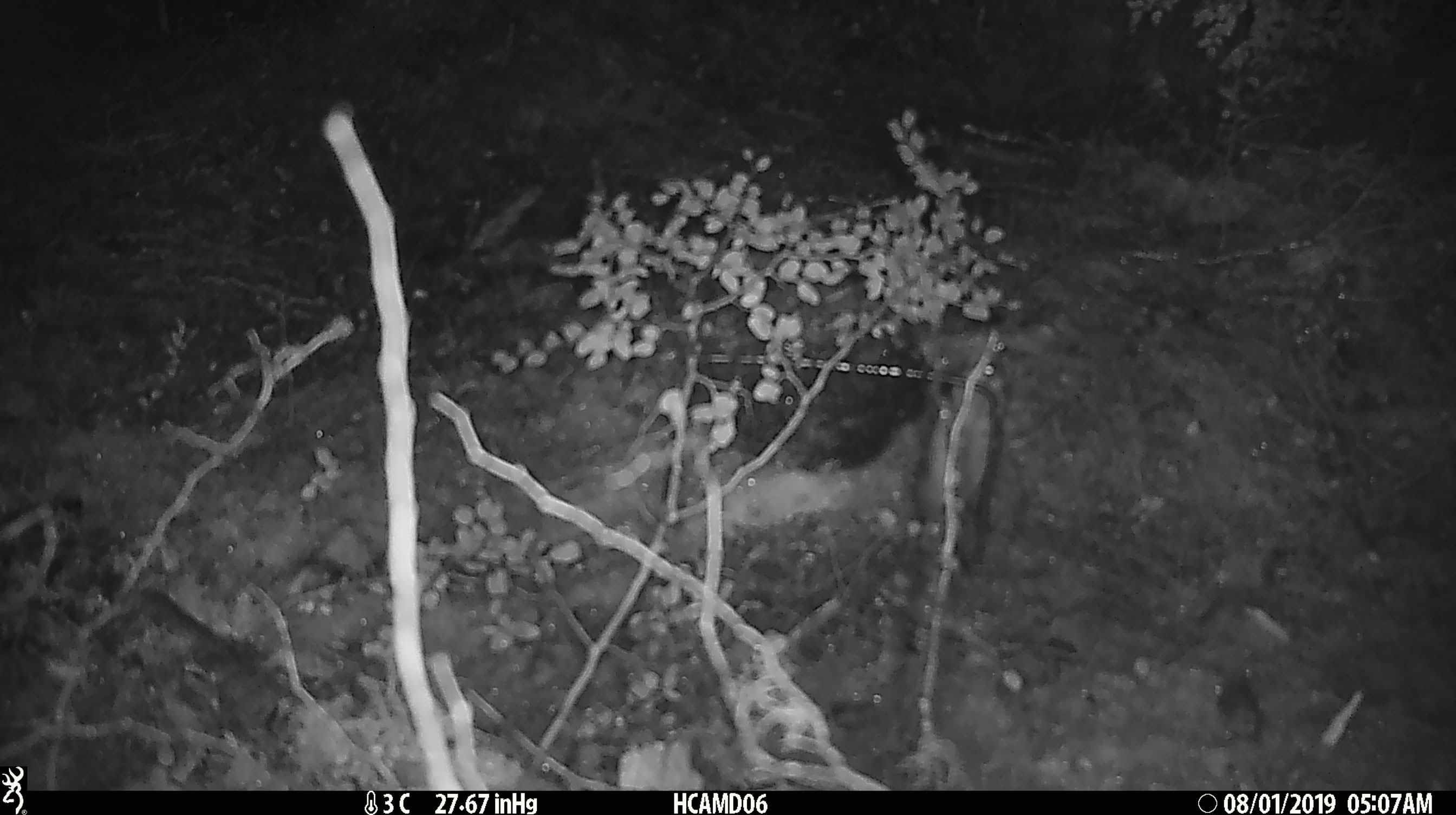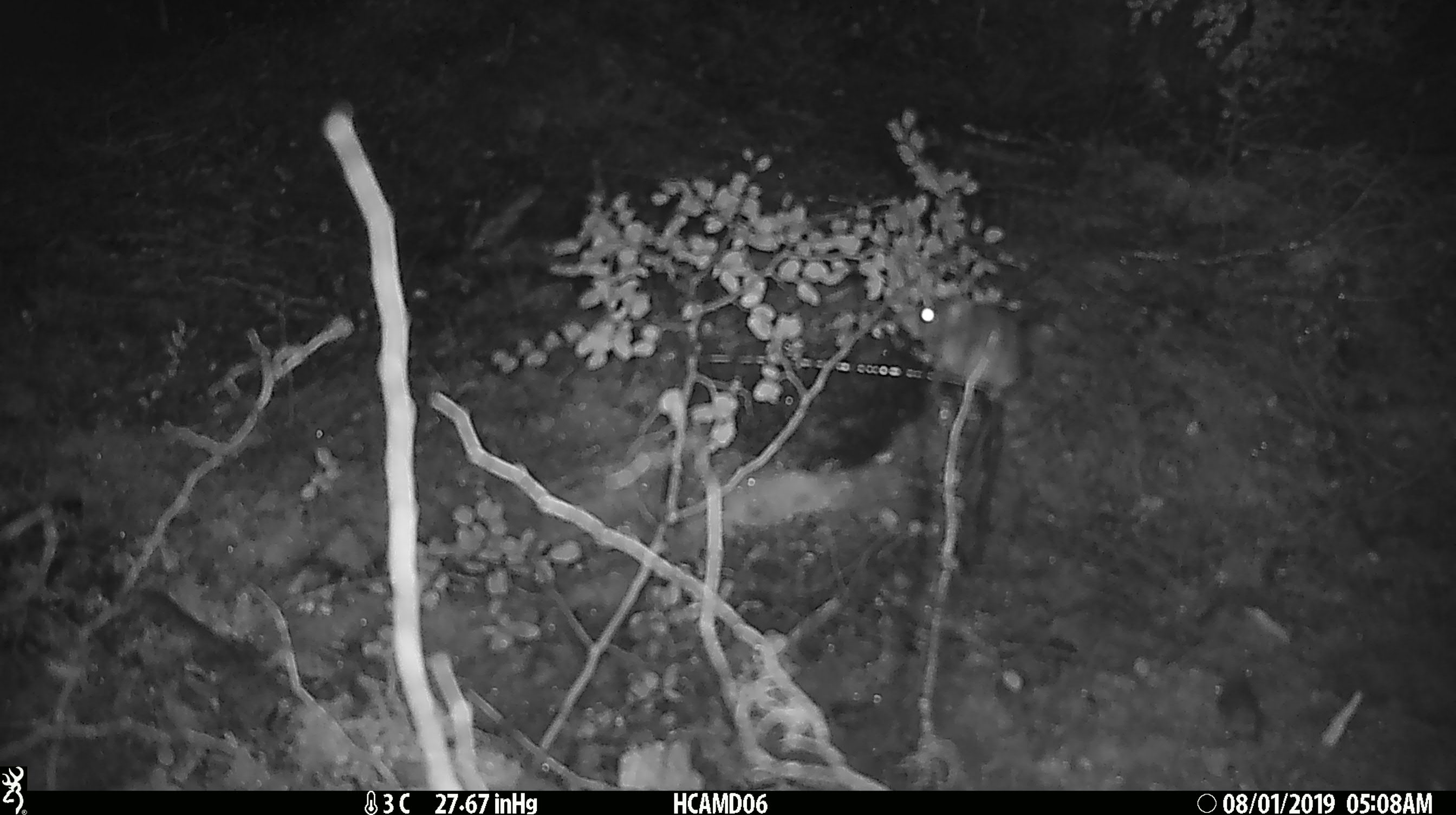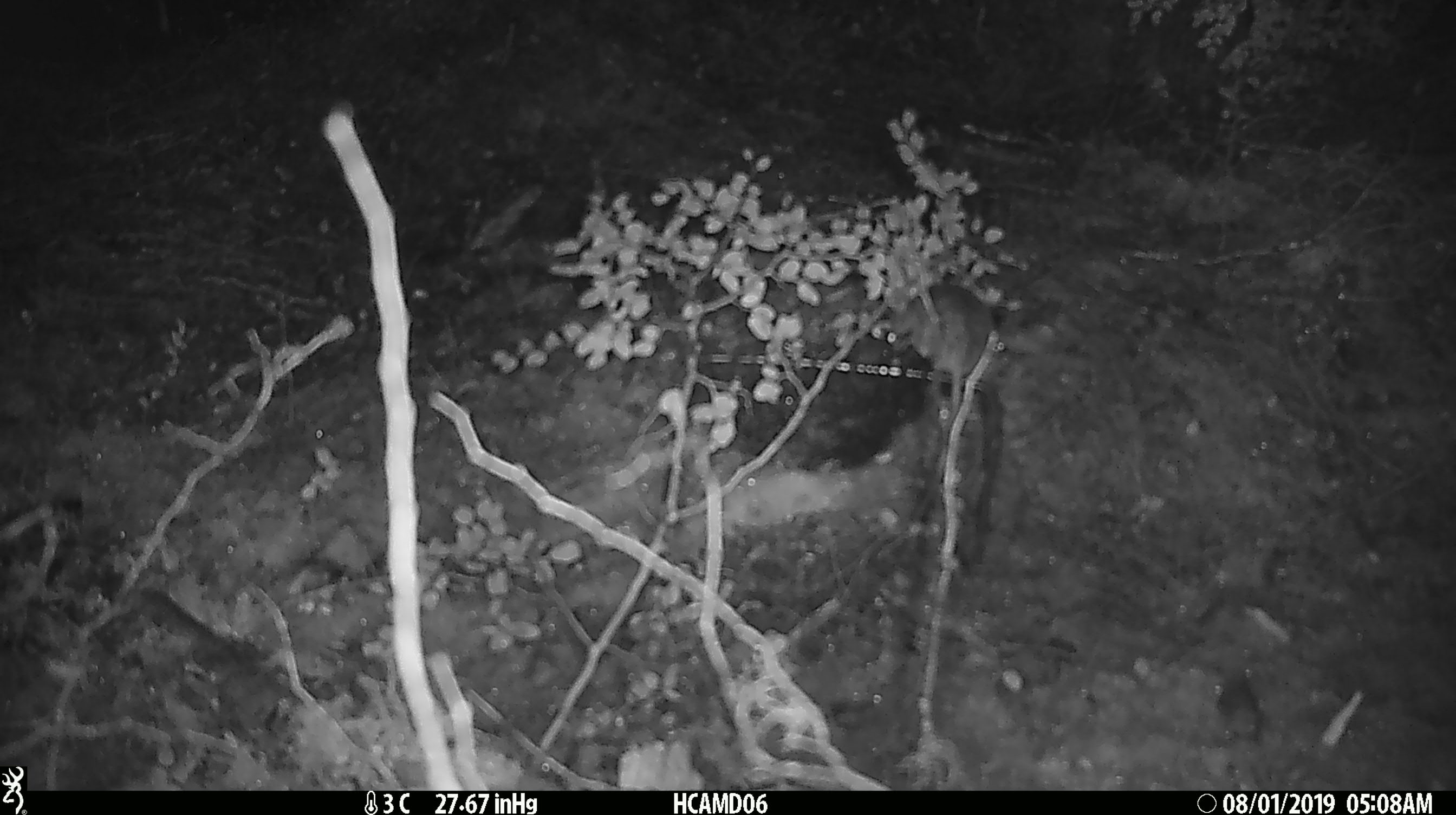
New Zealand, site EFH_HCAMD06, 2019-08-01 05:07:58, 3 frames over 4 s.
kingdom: Animalia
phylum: Chordata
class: Mammalia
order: Rodentia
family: Muridae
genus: Mus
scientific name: Mus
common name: mouse